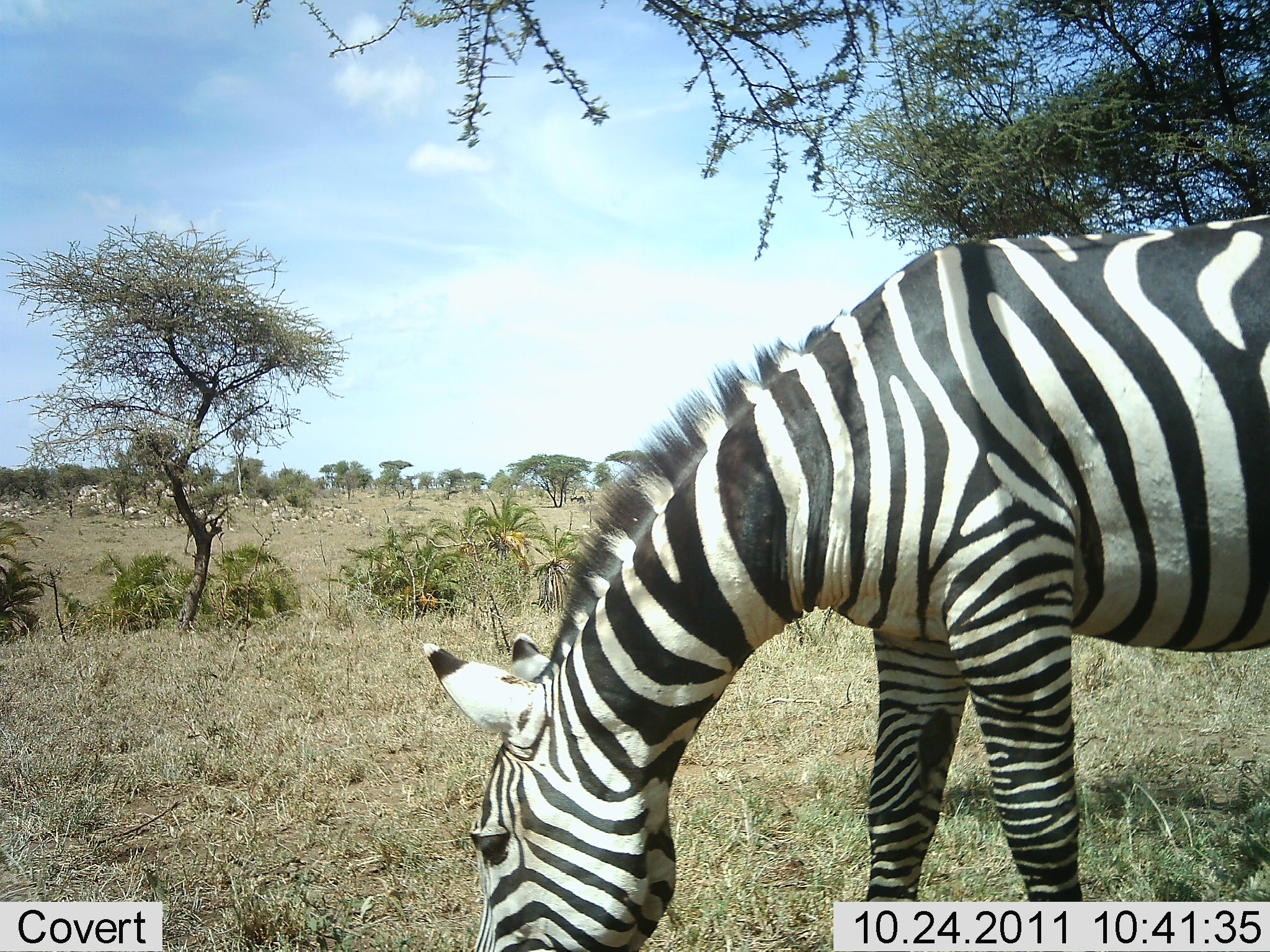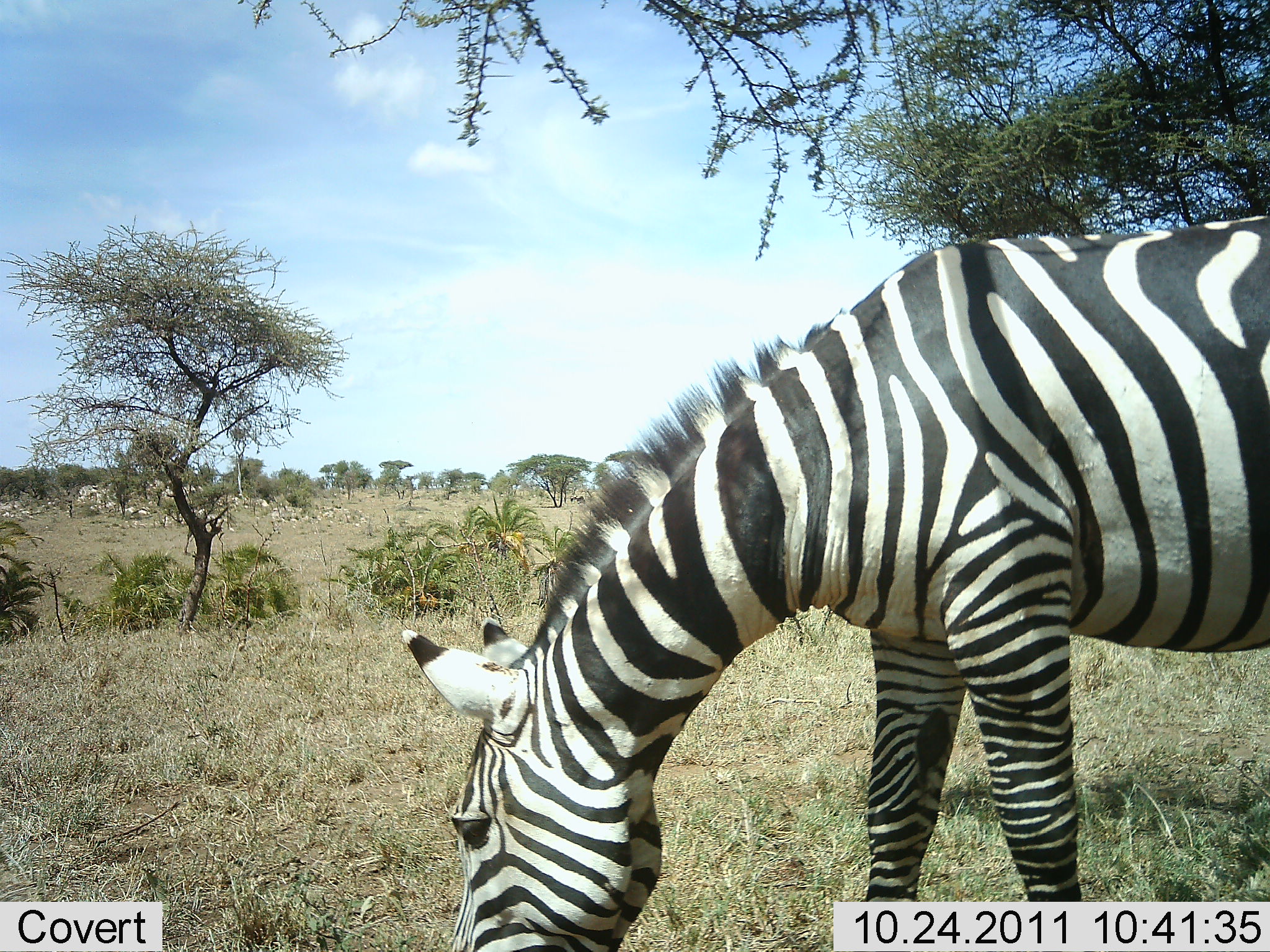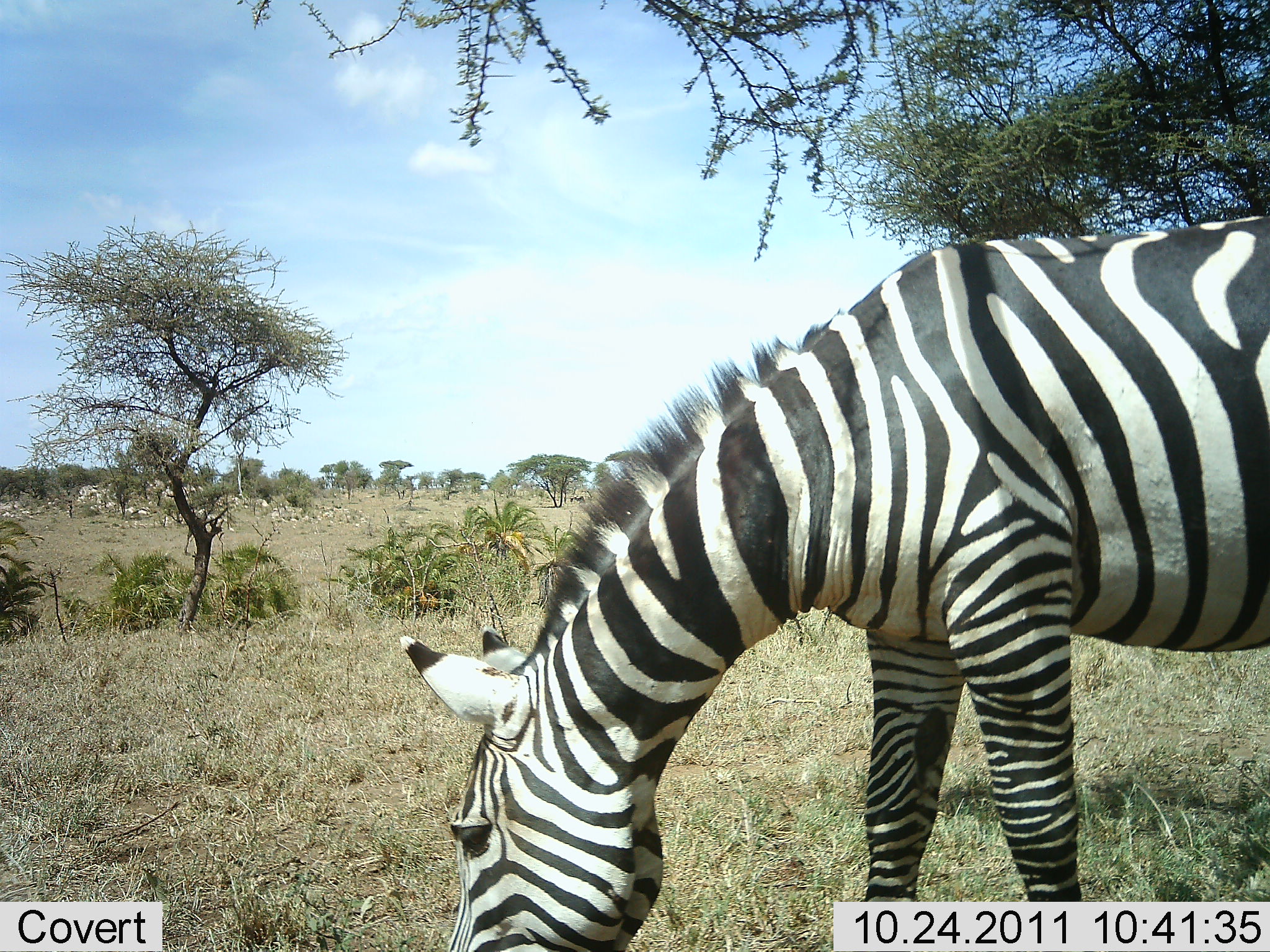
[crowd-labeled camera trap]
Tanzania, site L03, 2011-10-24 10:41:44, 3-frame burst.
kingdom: Animalia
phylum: Chordata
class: Mammalia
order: Perissodactyla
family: Equidae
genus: Equus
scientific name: Equus quagga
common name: plains zebra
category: zebra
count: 1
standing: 21%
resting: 0%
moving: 0%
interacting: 0%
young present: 0%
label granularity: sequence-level